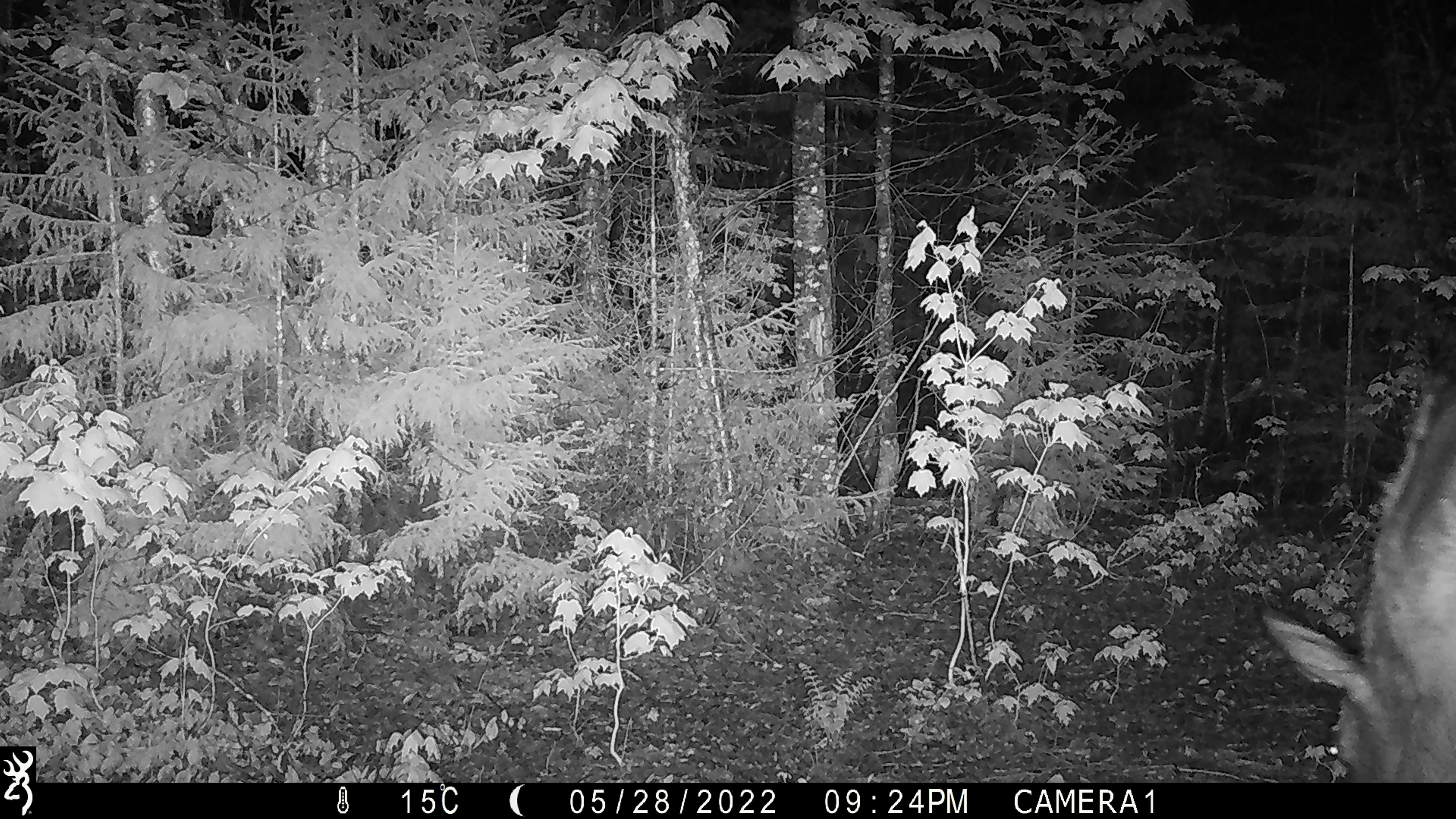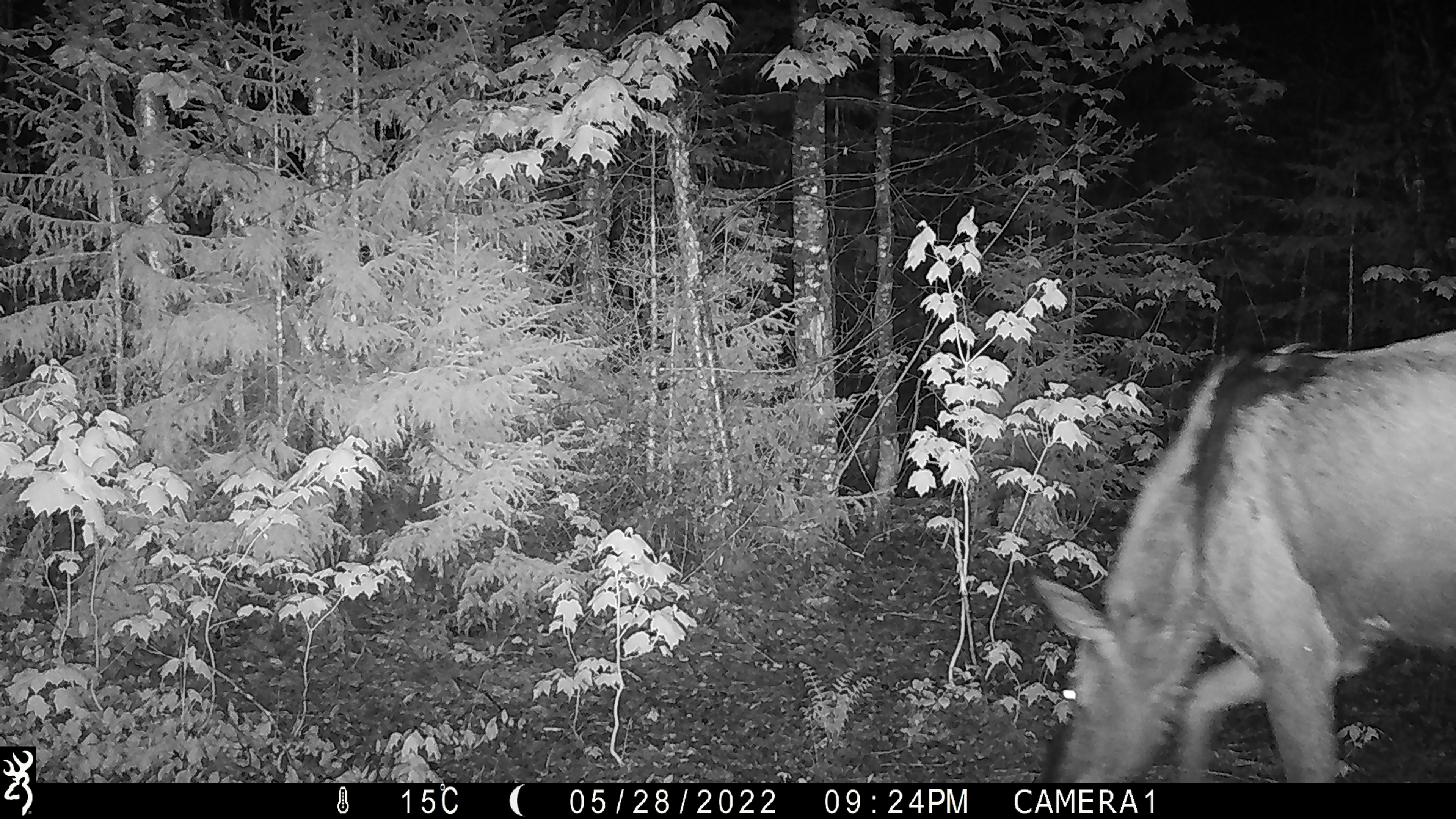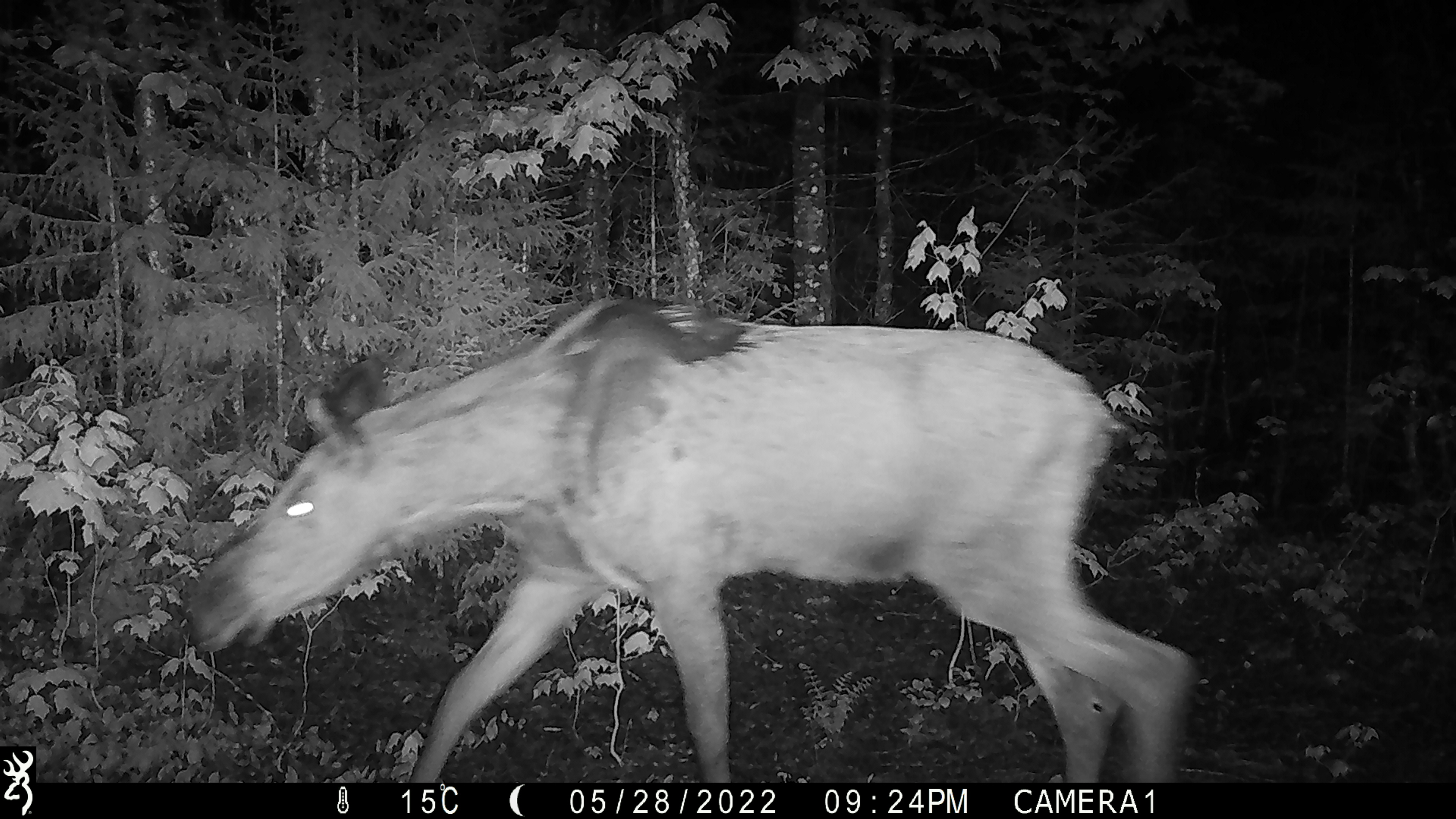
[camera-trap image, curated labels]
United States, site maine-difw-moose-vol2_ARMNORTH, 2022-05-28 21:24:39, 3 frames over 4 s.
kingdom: Animalia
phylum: Chordata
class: Mammalia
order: Artiodactyla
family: Cervidae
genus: Alces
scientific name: Alces alces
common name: moose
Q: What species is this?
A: Moose (Alces alces).